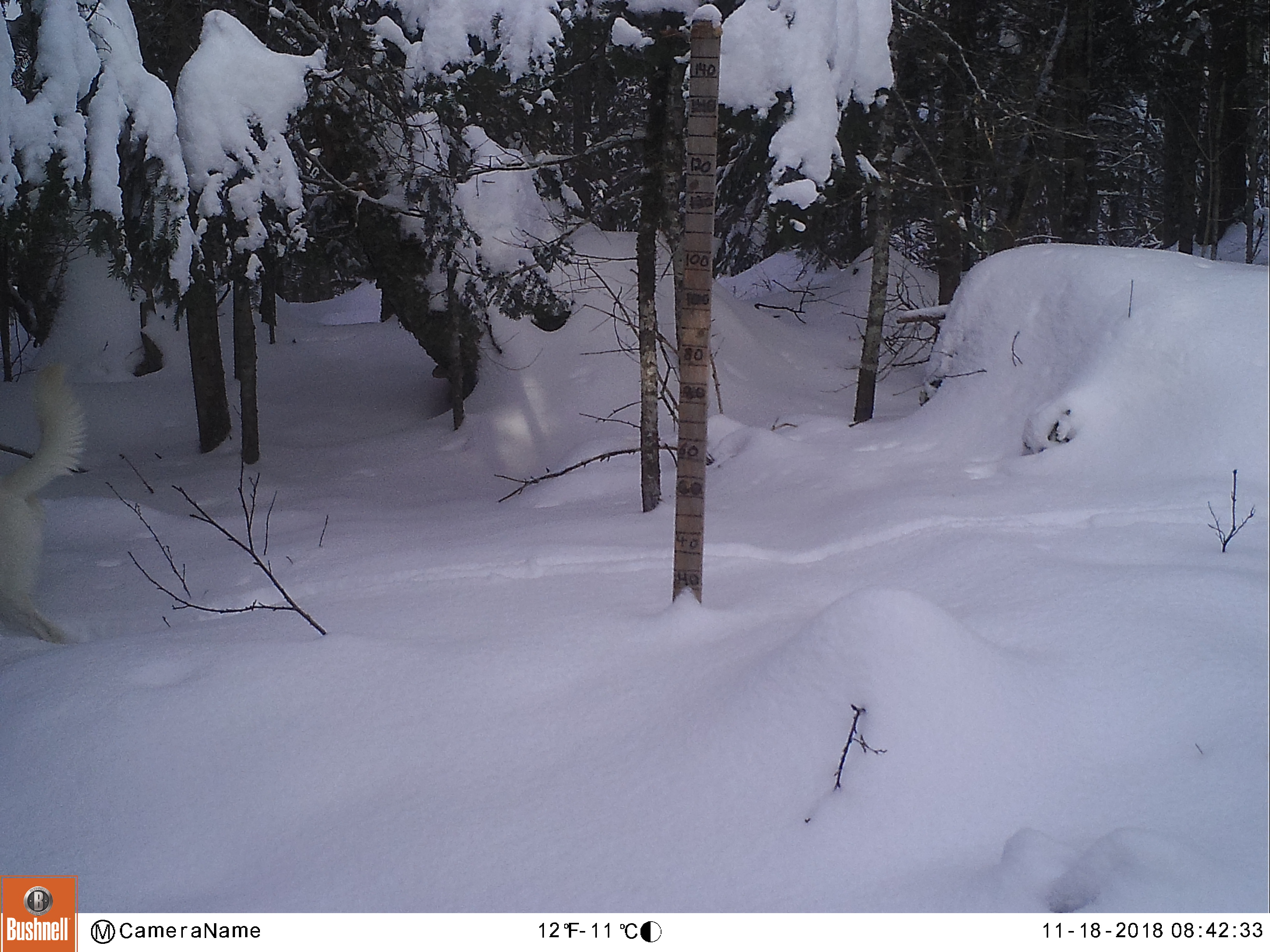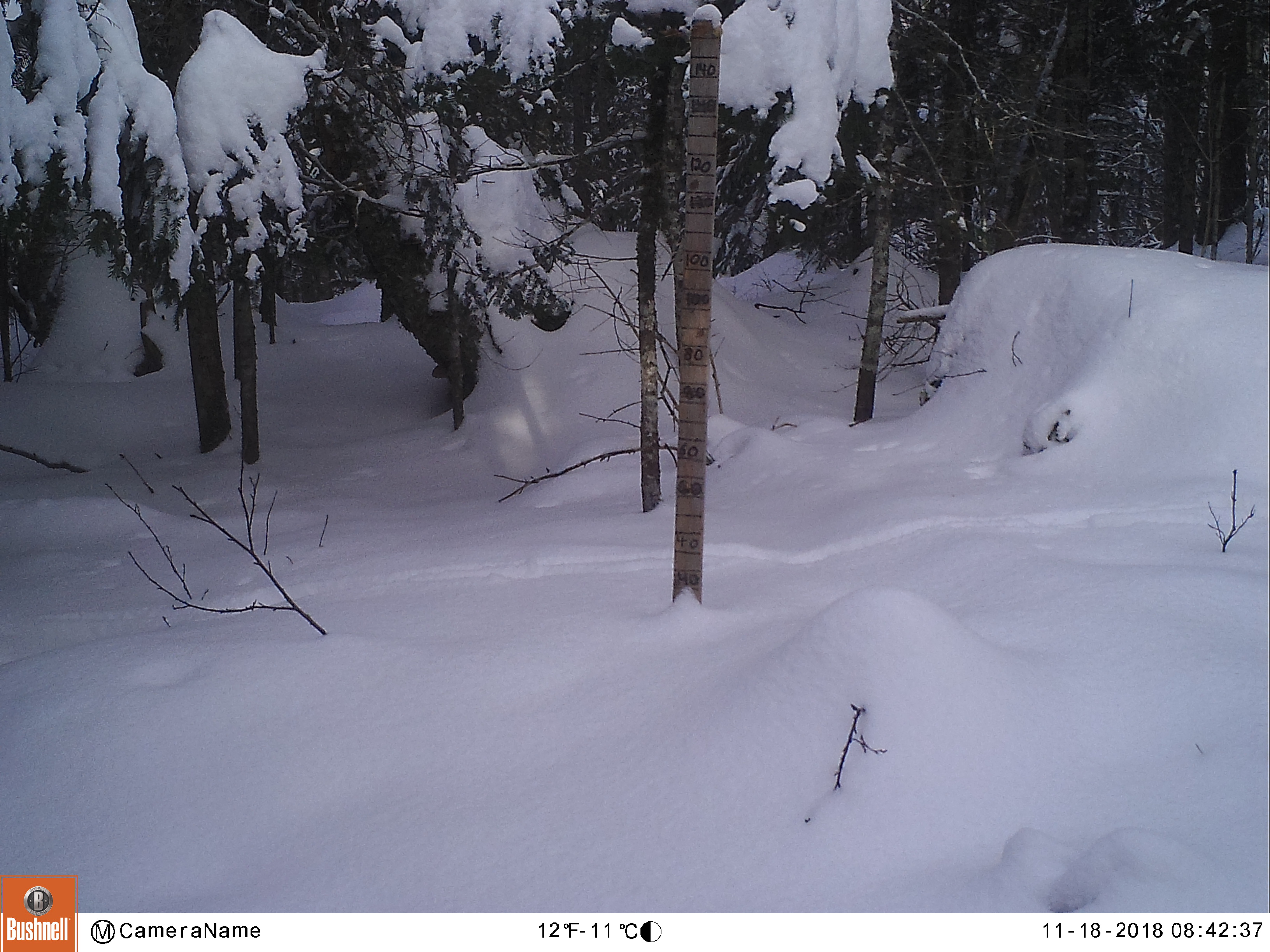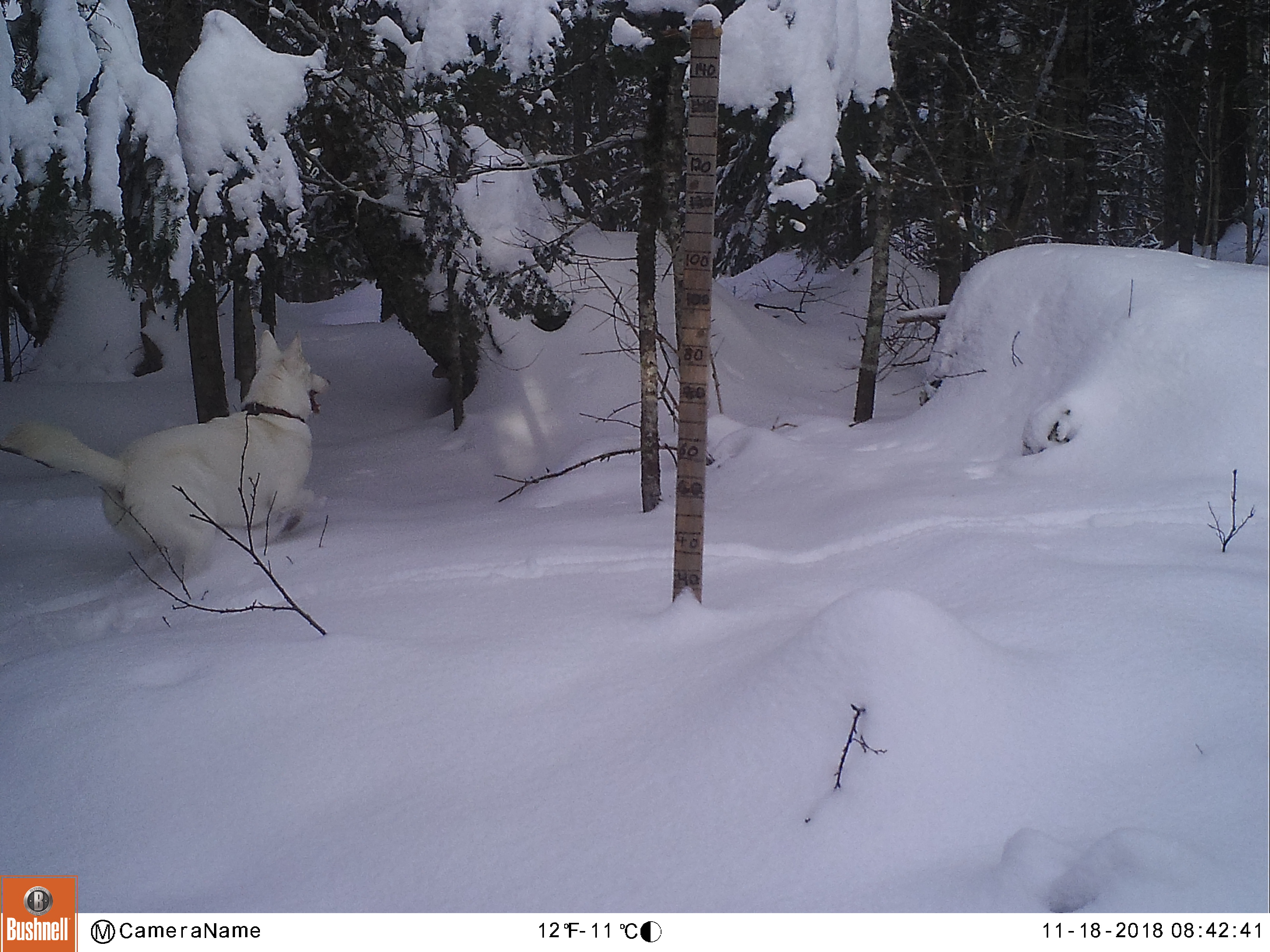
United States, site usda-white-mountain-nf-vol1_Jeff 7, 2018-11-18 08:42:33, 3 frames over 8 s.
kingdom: Animalia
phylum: Chordata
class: Mammalia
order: Carnivora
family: Canidae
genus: Canis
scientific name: Canis familiaris familiaris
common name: domestic dog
Domestic dog (Canis familiaris familiaris).